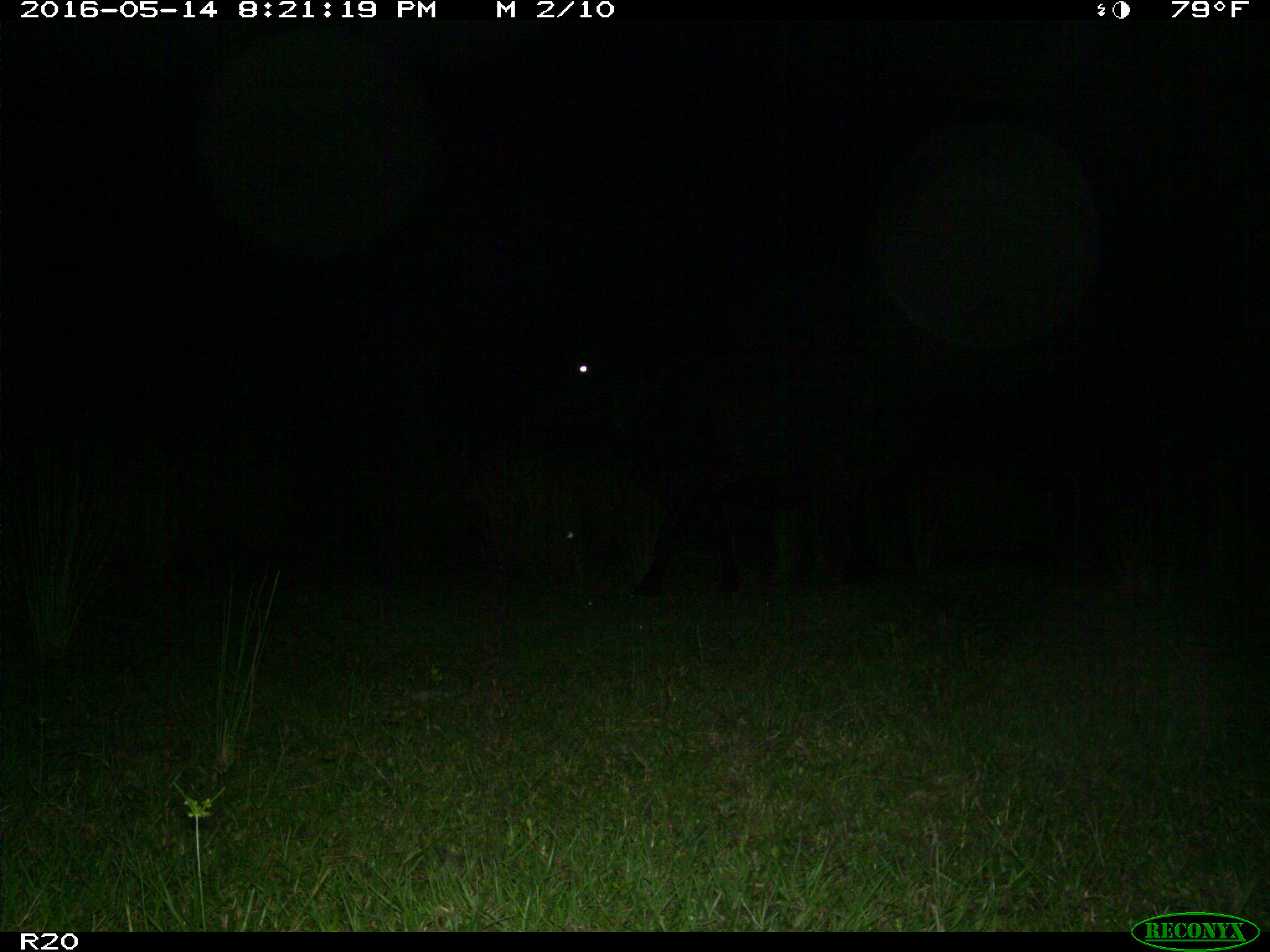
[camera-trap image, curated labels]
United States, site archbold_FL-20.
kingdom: Animalia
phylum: Chordata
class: Mammalia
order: Artiodactyla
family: Bovidae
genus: Bos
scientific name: Bos taurus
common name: domestic cow